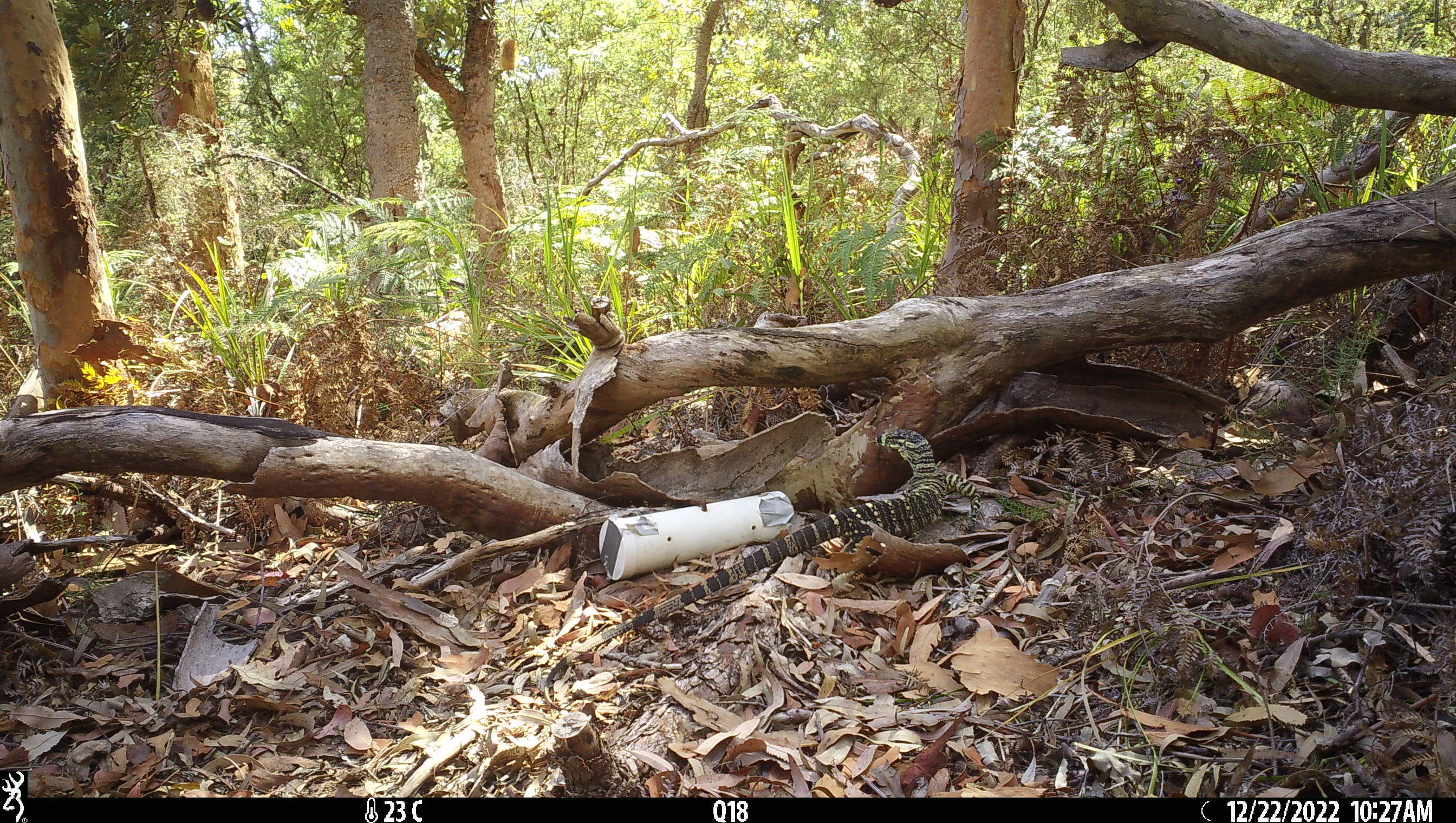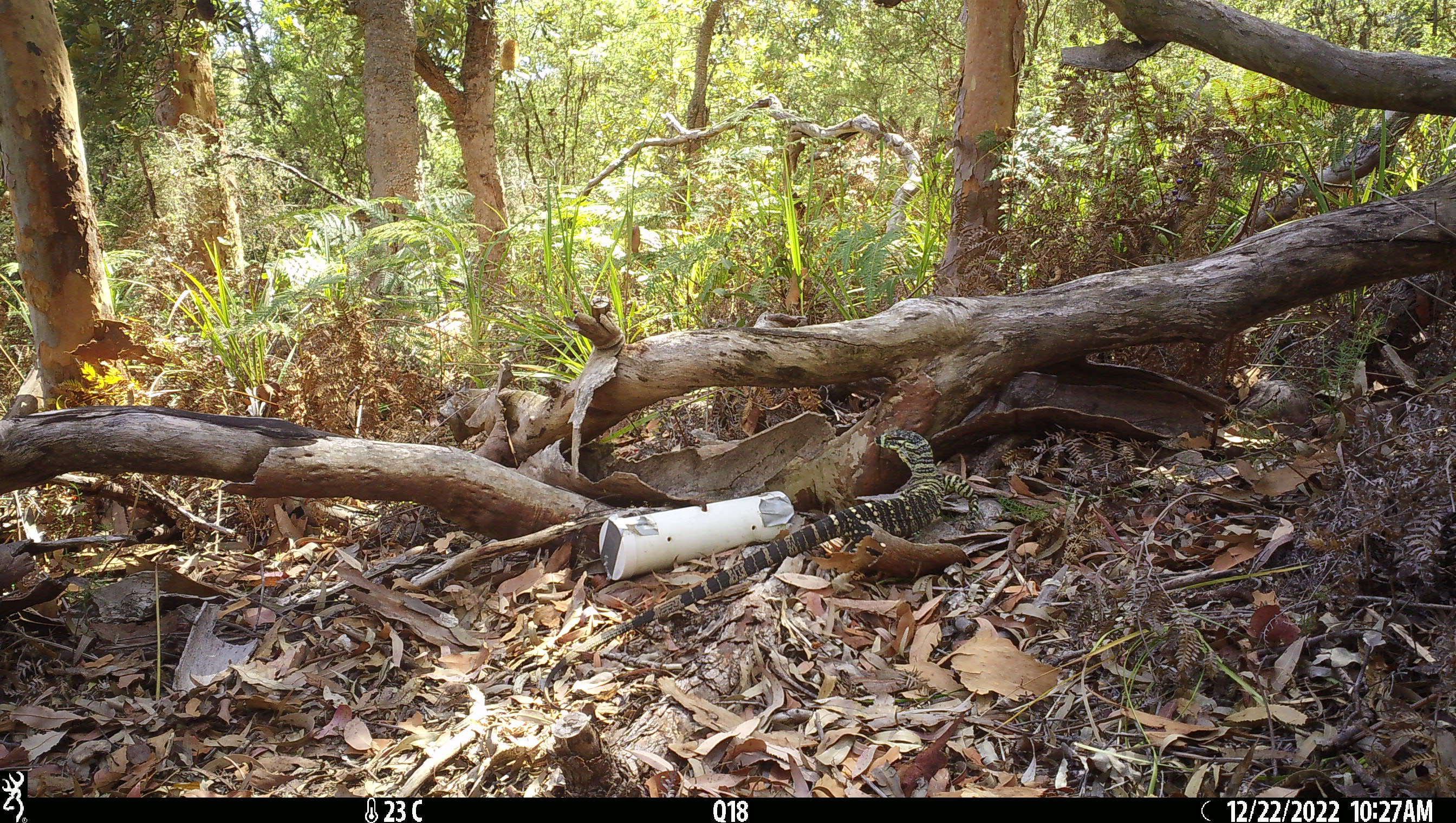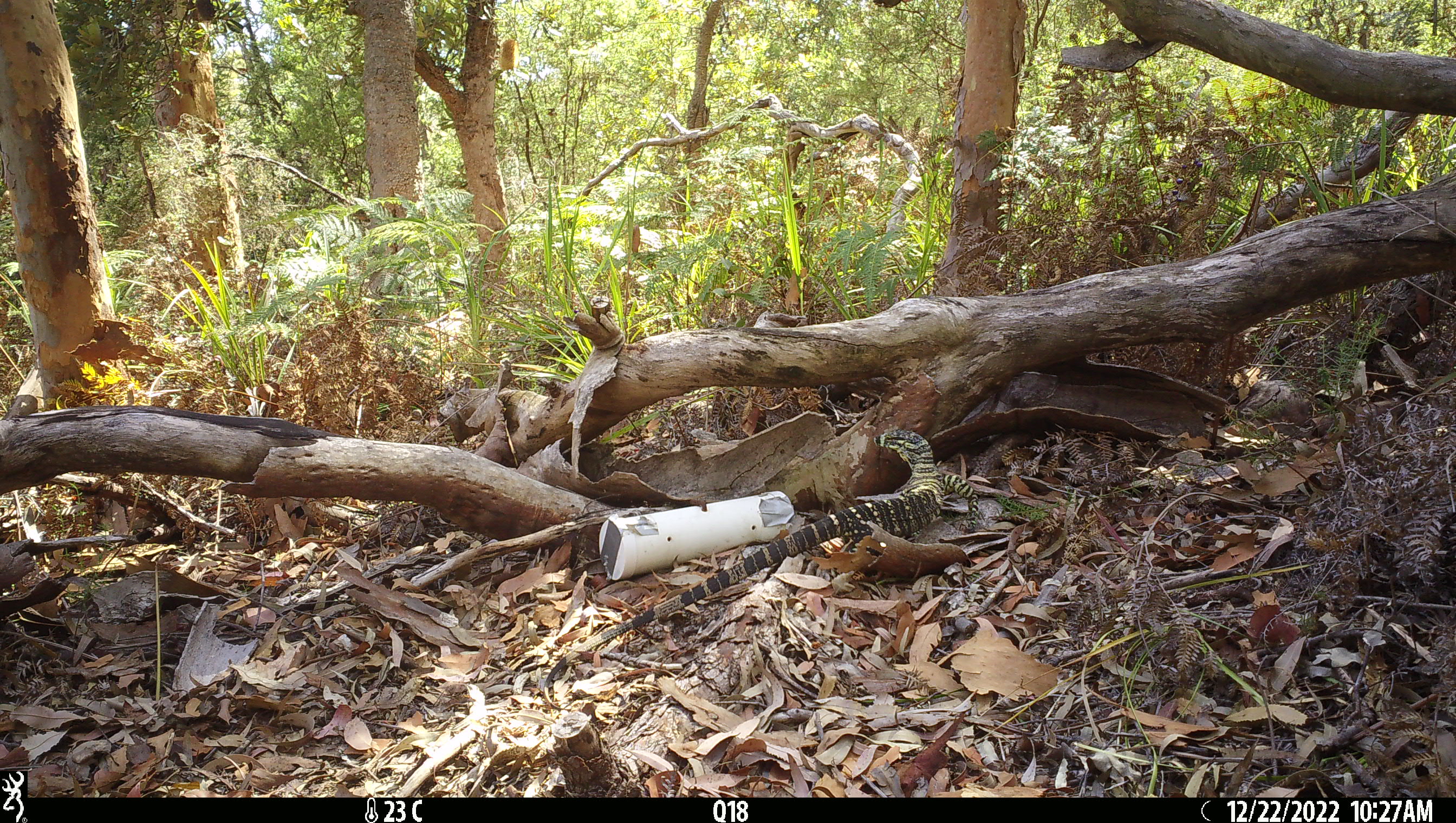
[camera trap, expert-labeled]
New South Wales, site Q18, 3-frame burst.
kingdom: Animalia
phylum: Chordata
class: Reptilia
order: Squamata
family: Varanidae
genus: Varanus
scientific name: Varanus varius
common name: lace monitor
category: goanna